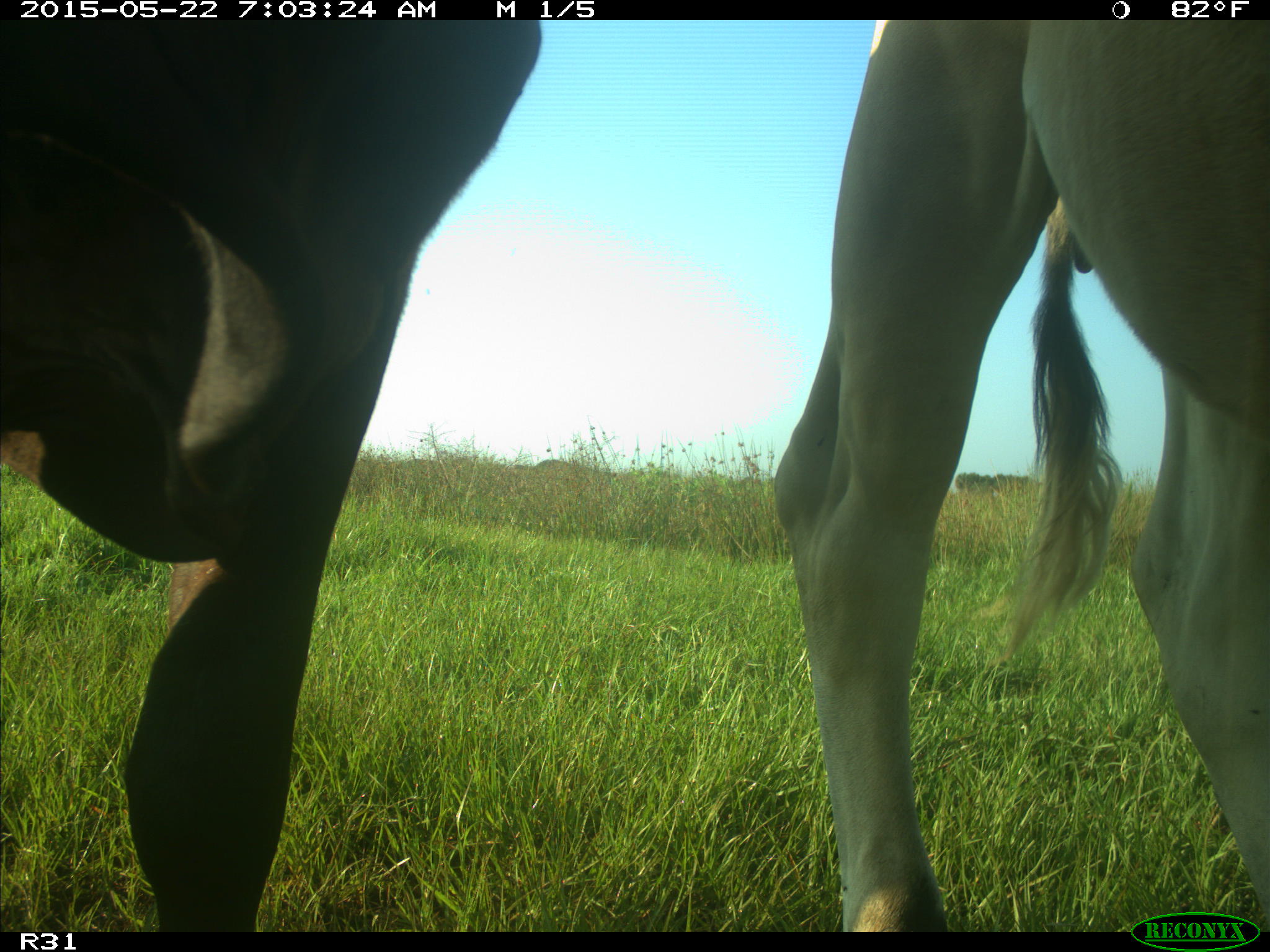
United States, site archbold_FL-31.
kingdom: Animalia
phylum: Chordata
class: Mammalia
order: Artiodactyla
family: Bovidae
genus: Bos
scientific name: Bos taurus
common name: domestic cow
Bos taurus (domestic cow).